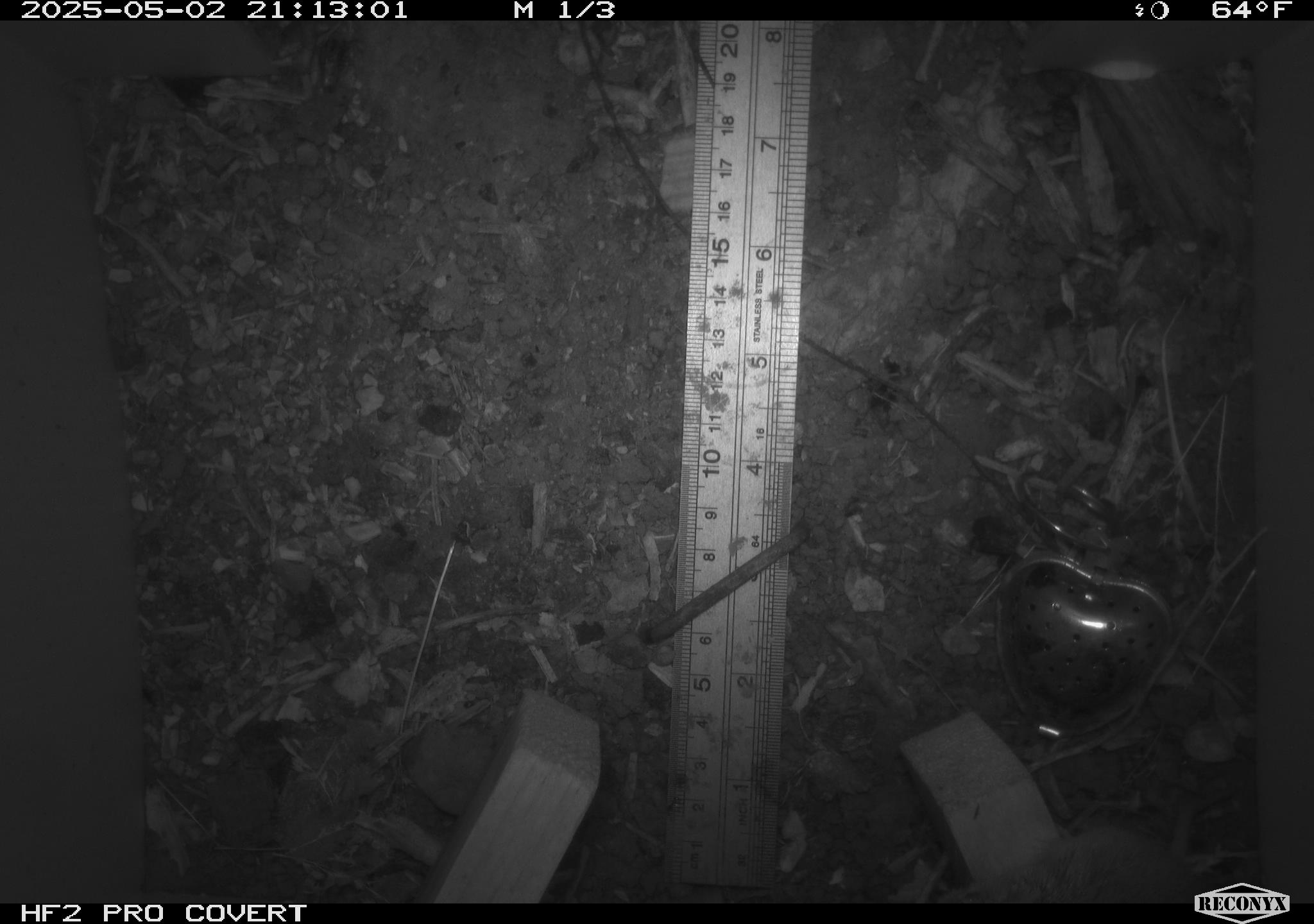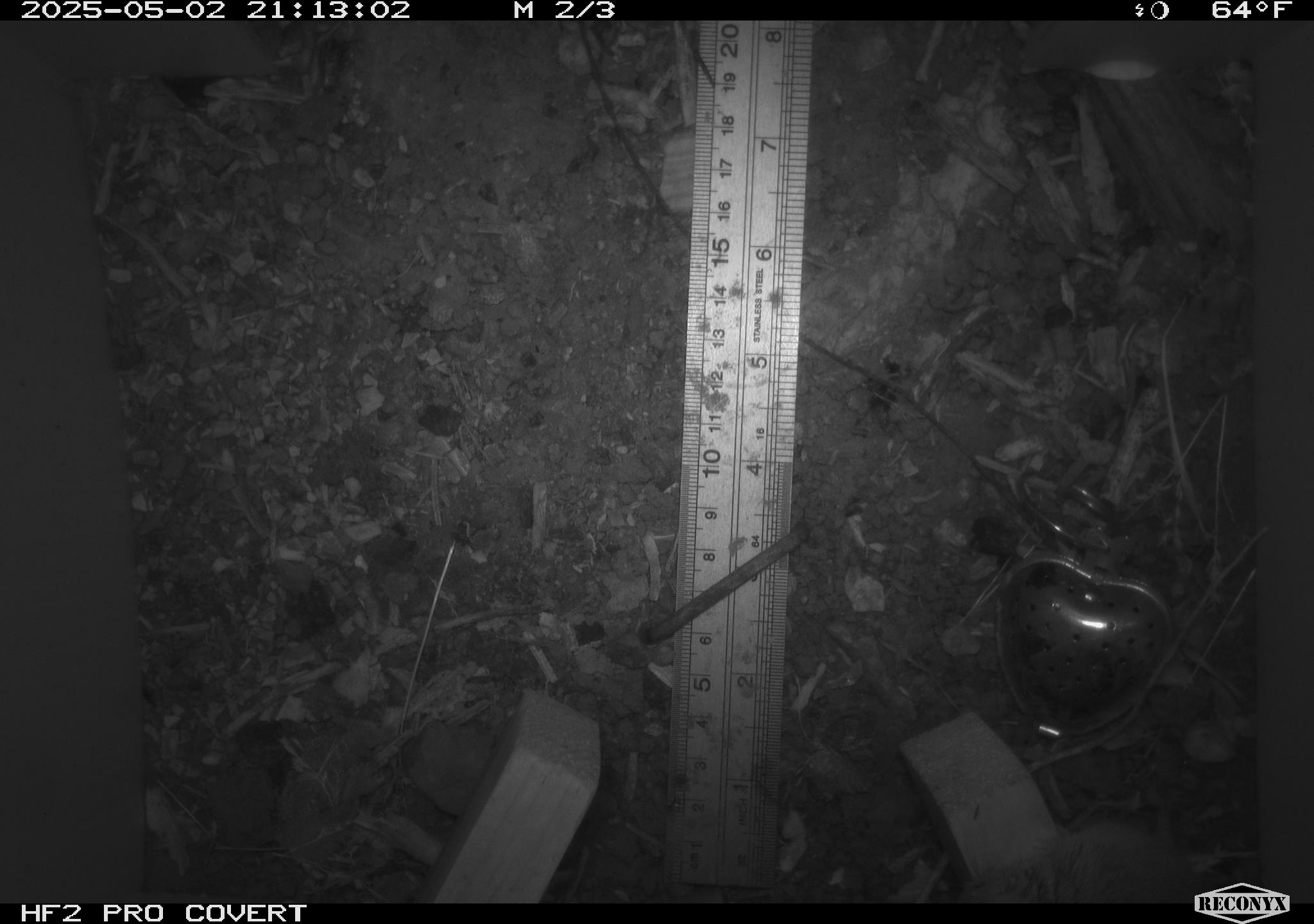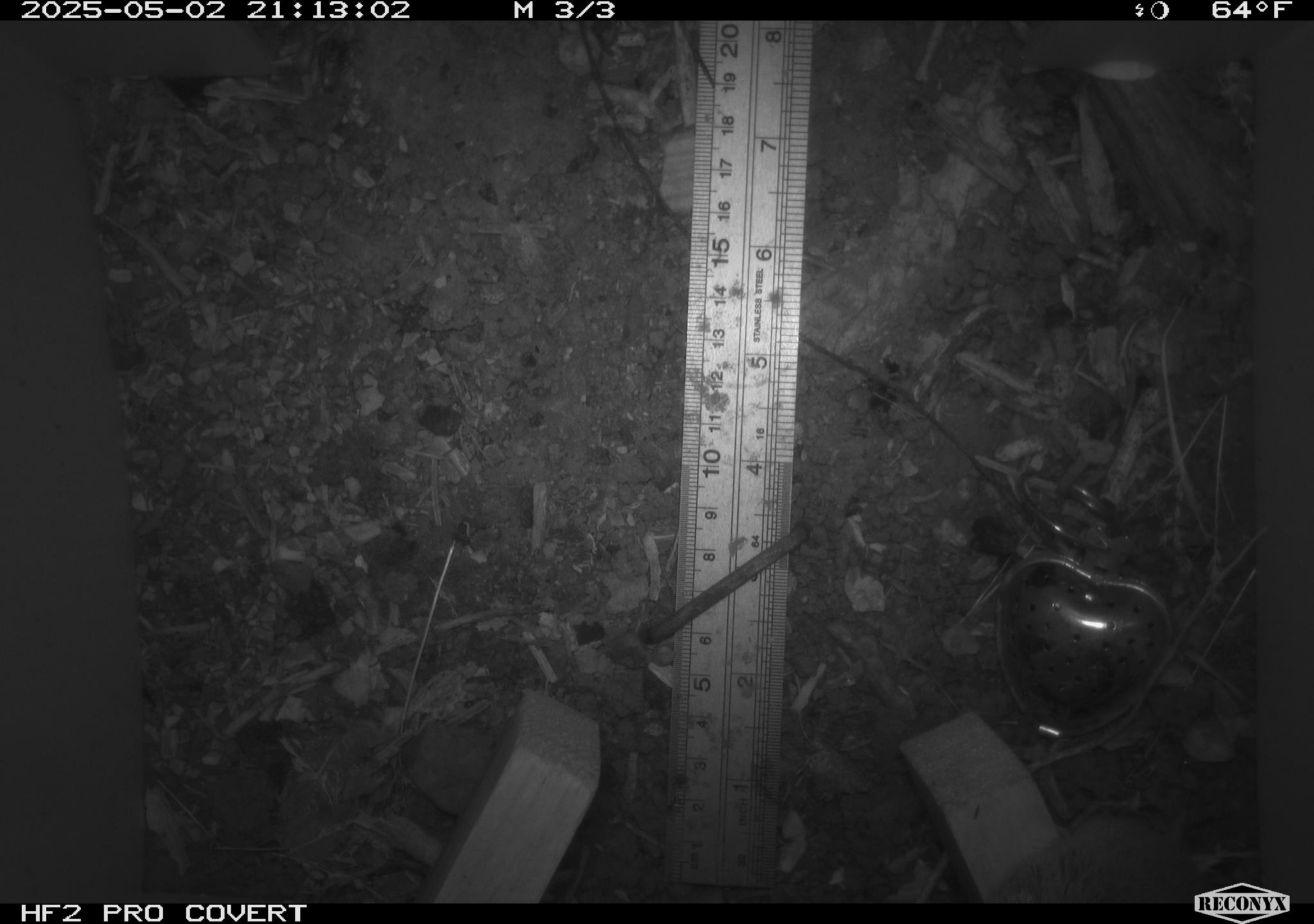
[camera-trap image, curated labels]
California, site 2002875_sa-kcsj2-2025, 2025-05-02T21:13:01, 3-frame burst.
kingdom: Animalia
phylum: Chordata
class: Mammalia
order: Rodentia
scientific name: Rodentia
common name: rodent